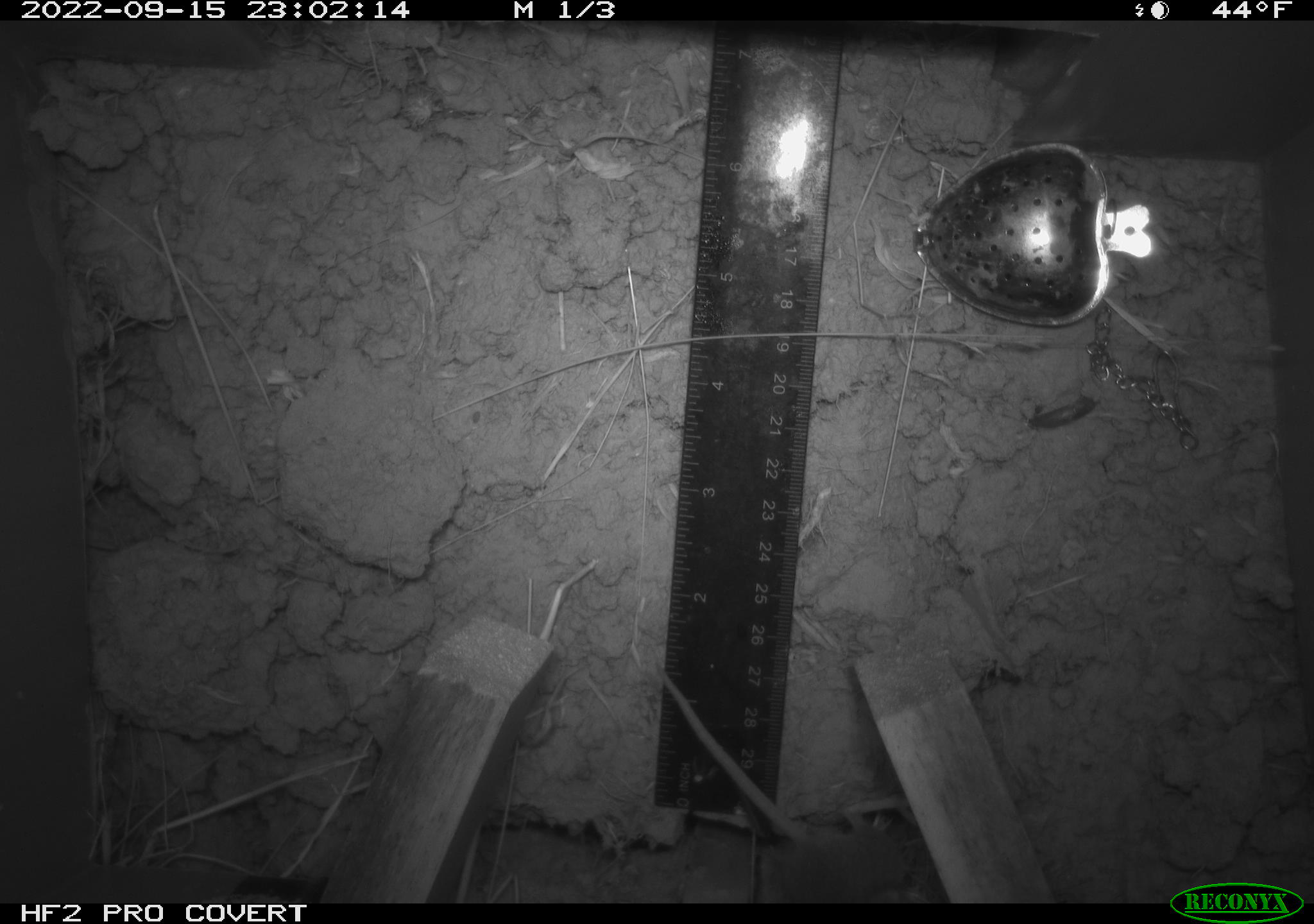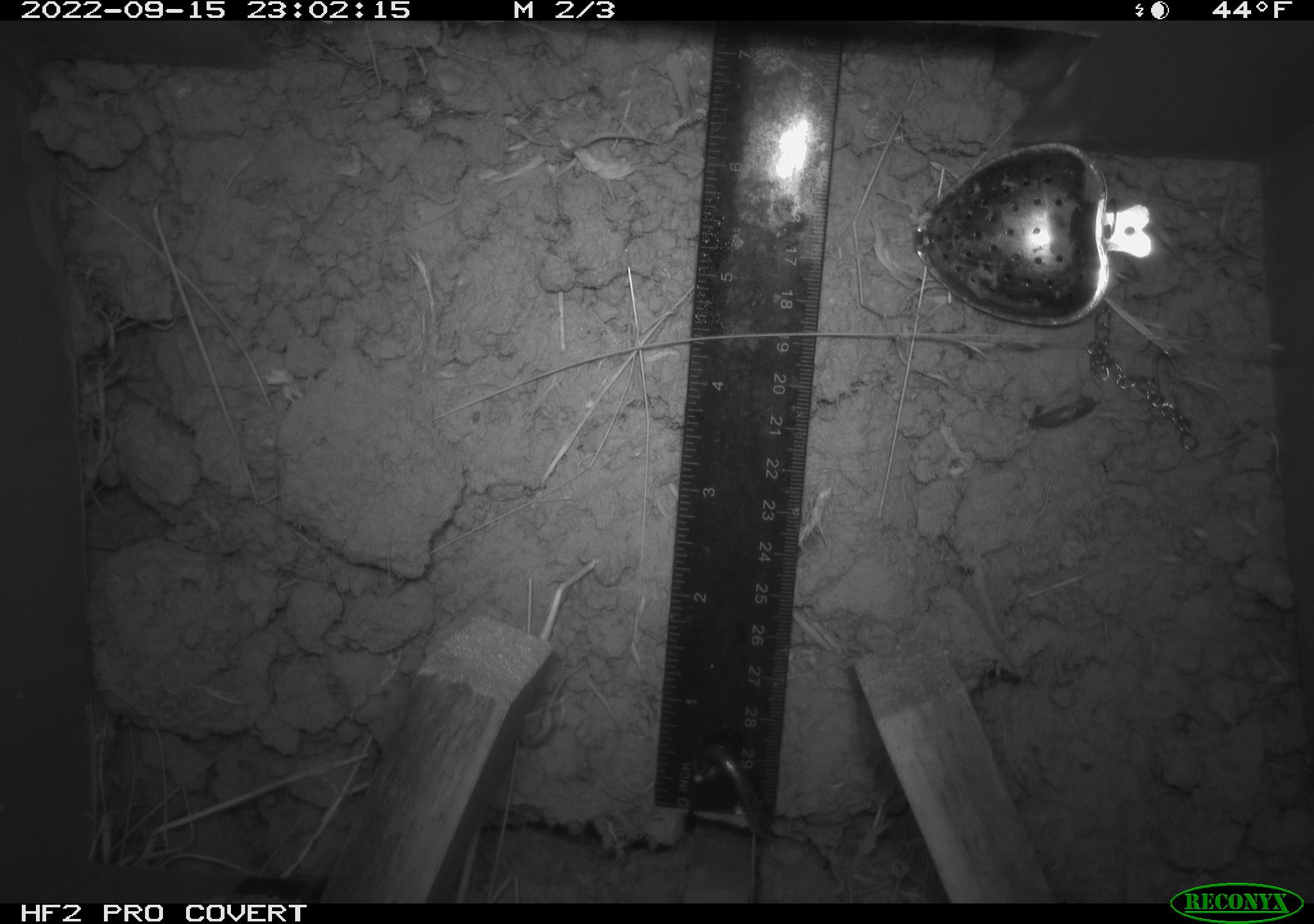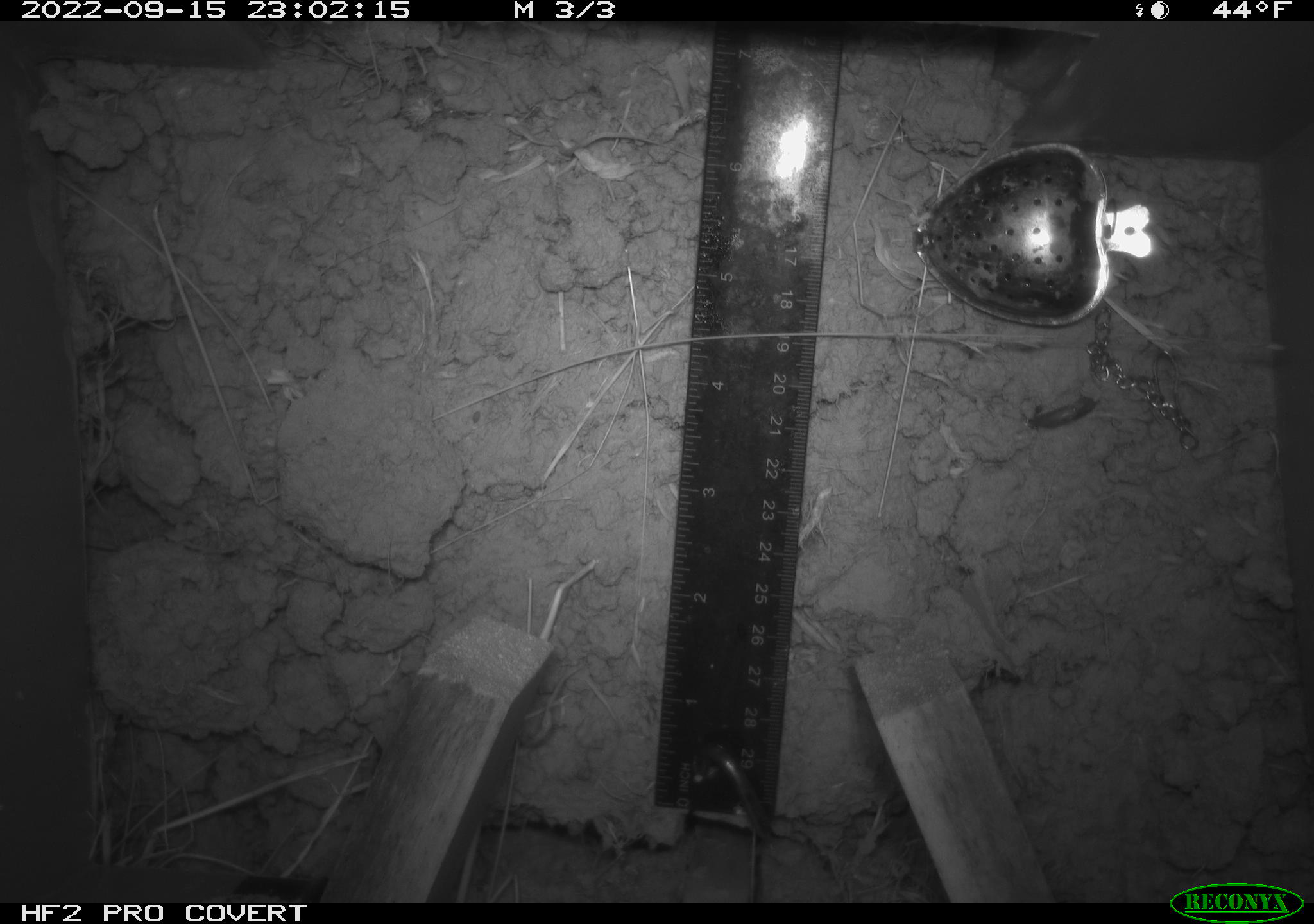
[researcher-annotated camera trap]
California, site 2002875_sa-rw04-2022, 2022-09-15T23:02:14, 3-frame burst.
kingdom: Animalia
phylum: Chordata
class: Mammalia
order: Rodentia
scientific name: Rodentia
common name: mouse species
Mouse species (Rodentia).